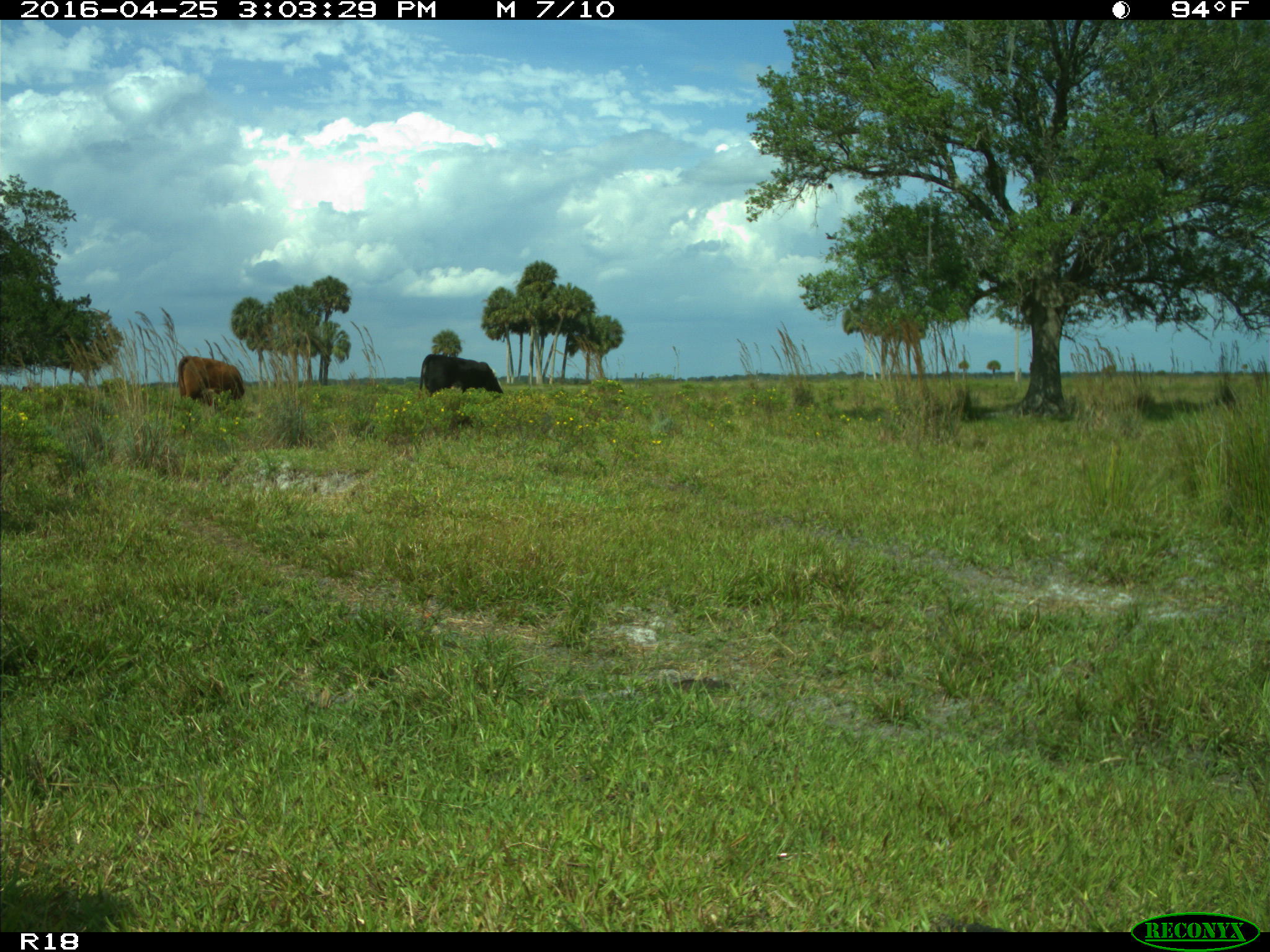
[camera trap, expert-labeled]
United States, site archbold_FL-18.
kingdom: Animalia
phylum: Chordata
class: Mammalia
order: Artiodactyla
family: Bovidae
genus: Bos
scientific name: Bos taurus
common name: domestic cow